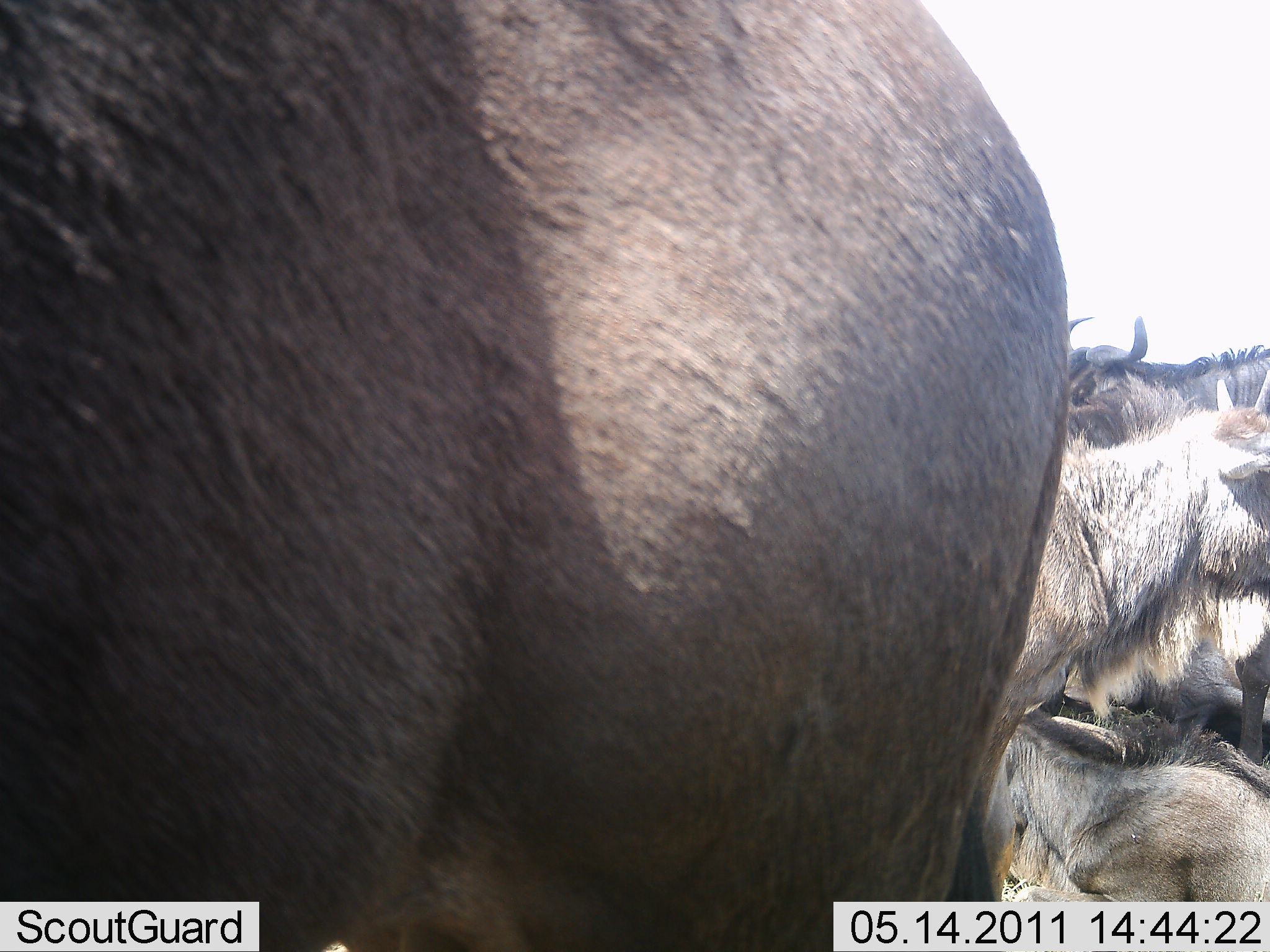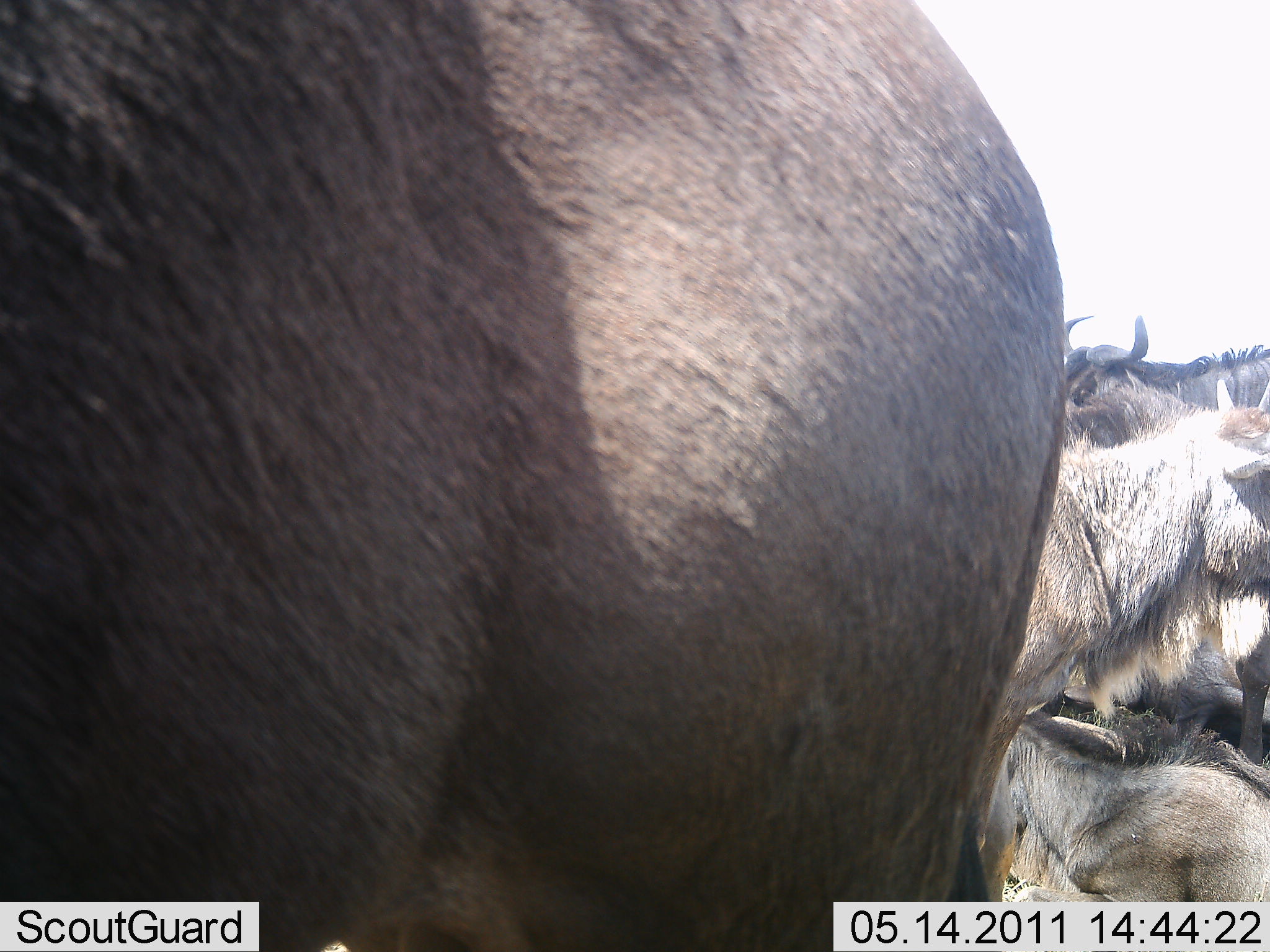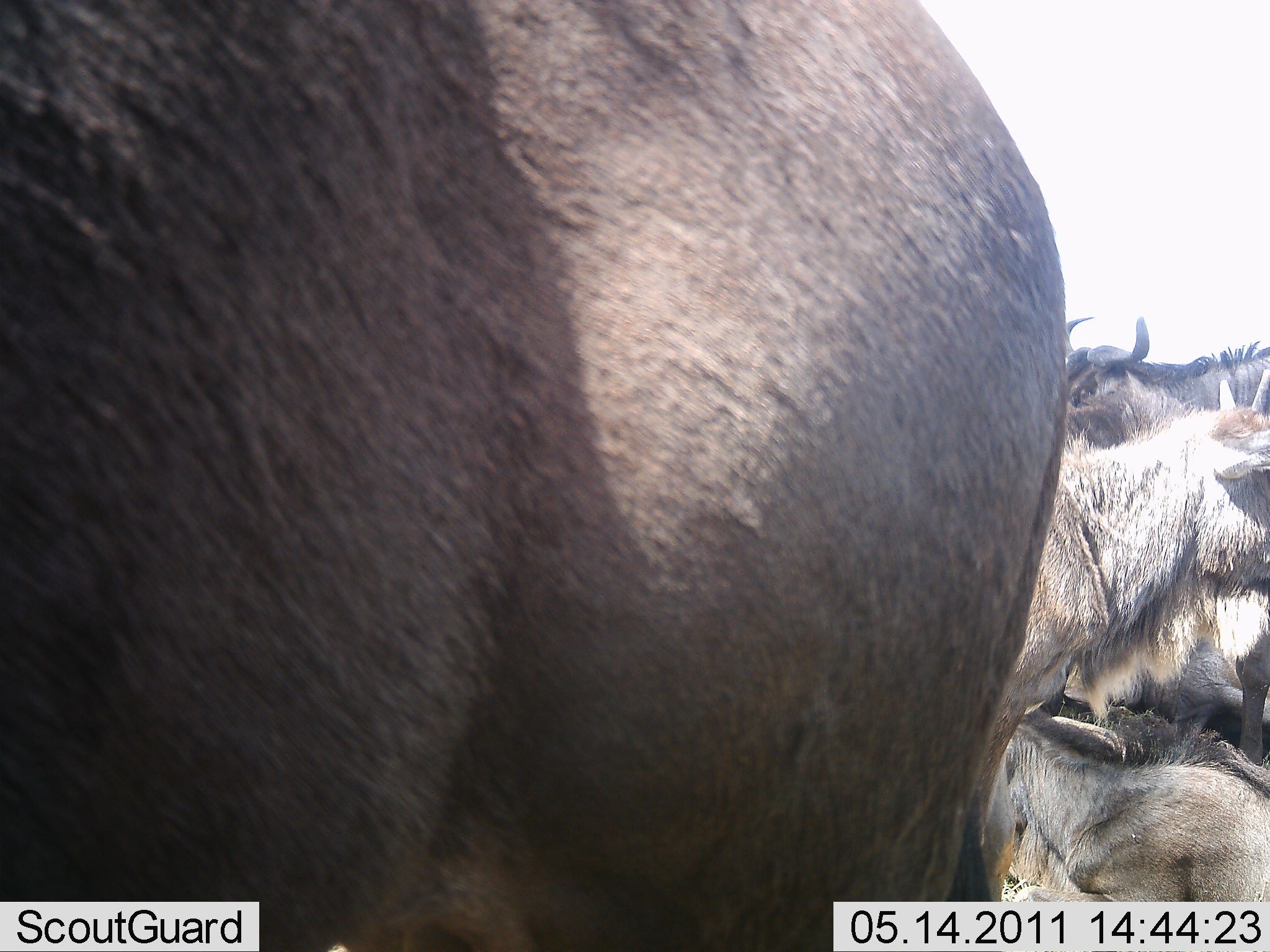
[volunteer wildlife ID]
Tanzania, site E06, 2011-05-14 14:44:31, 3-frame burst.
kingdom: Animalia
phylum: Chordata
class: Mammalia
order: Artiodactyla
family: Bovidae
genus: Connochaetes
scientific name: Connochaetes taurinus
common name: blue wildebeest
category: wildebeest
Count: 4.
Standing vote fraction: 83%.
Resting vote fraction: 58%.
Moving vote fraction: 8%.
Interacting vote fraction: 8%.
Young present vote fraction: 33%.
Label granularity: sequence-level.